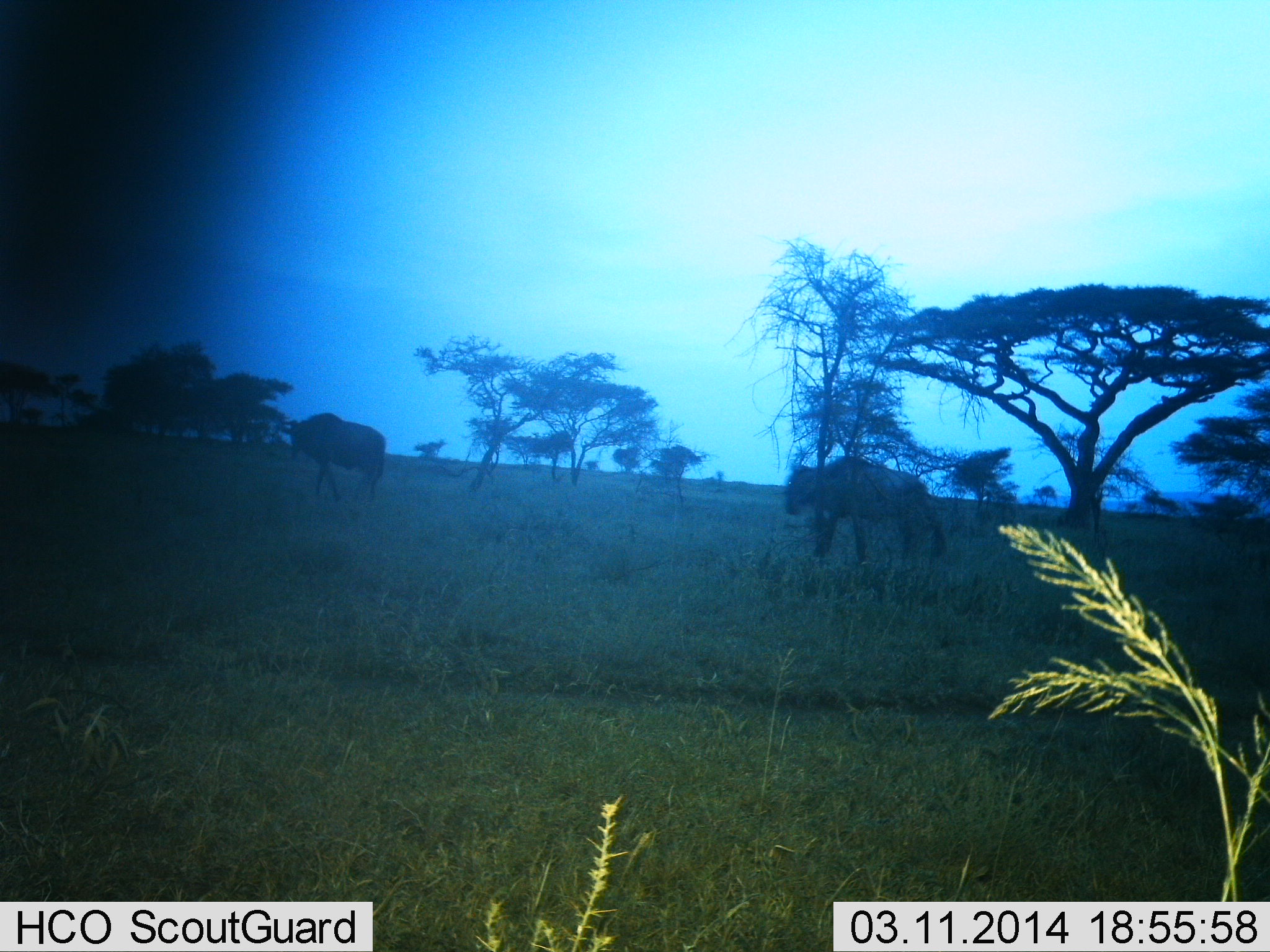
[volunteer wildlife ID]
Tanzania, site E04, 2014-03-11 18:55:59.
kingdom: Animalia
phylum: Chordata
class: Mammalia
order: Artiodactyla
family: Bovidae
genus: Connochaetes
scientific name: Connochaetes taurinus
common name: blue wildebeest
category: wildebeest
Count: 2.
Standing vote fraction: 20%.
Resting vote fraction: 0%.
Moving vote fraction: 90%.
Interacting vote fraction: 0%.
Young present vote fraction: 0%.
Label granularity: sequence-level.